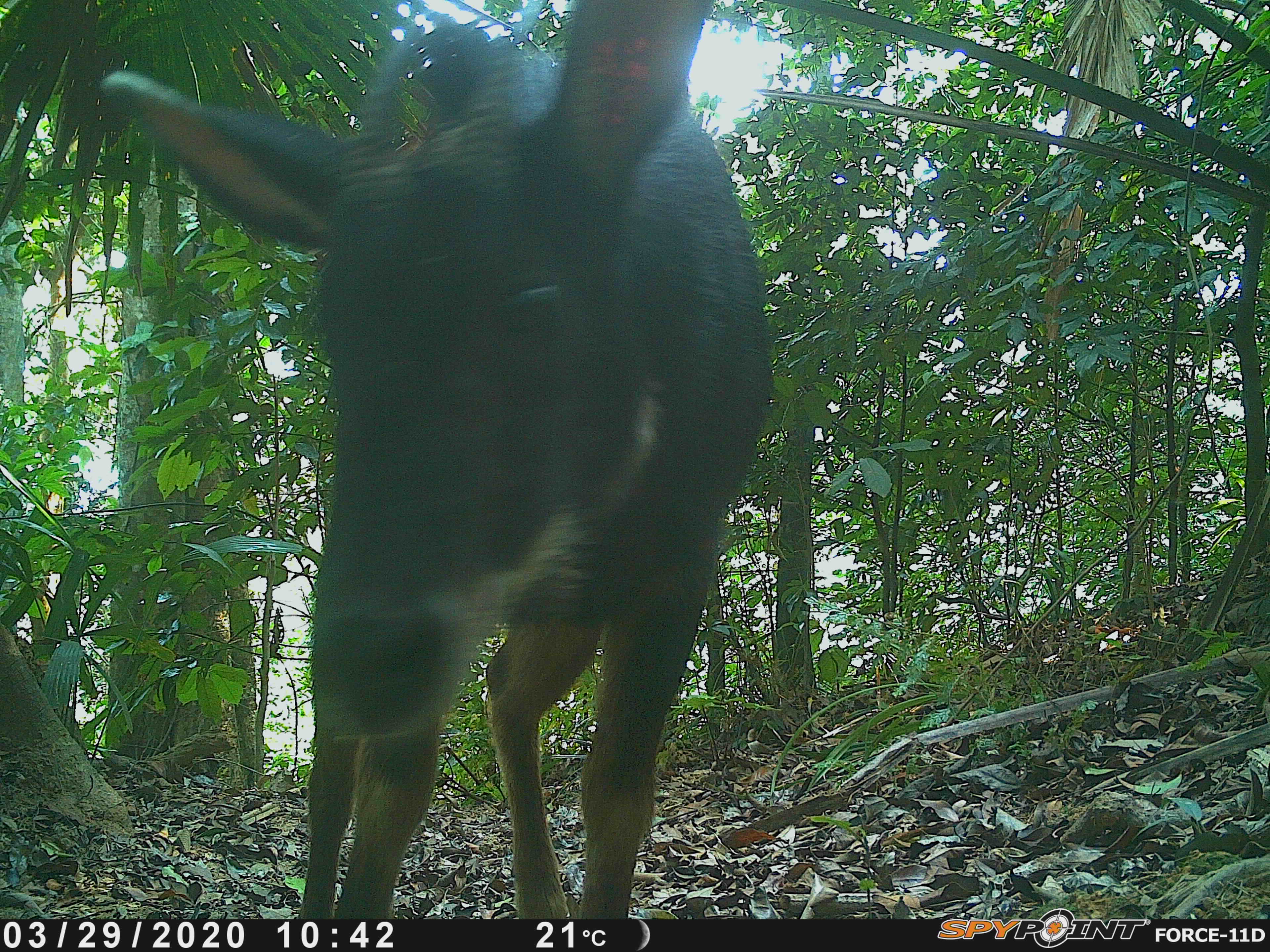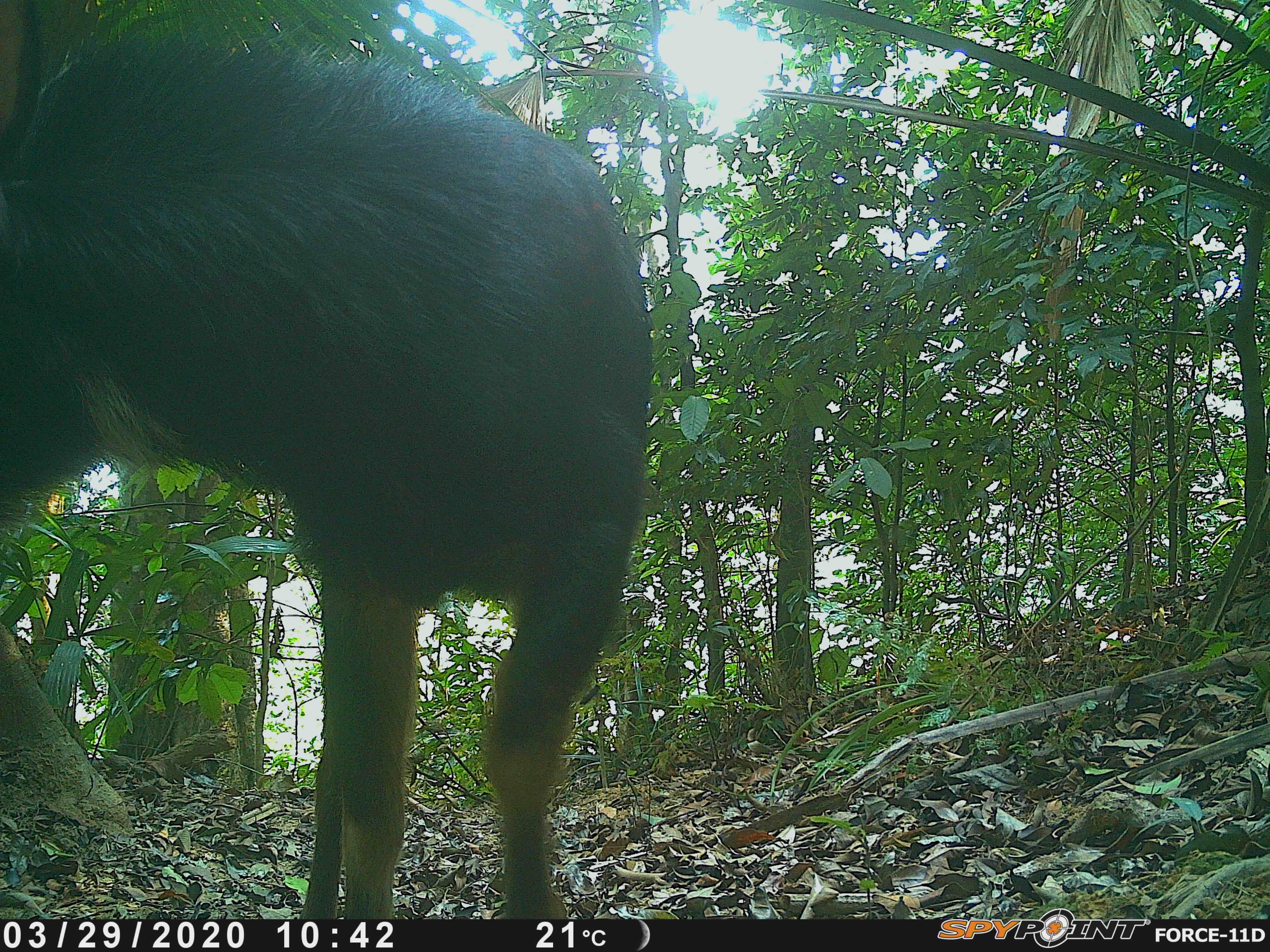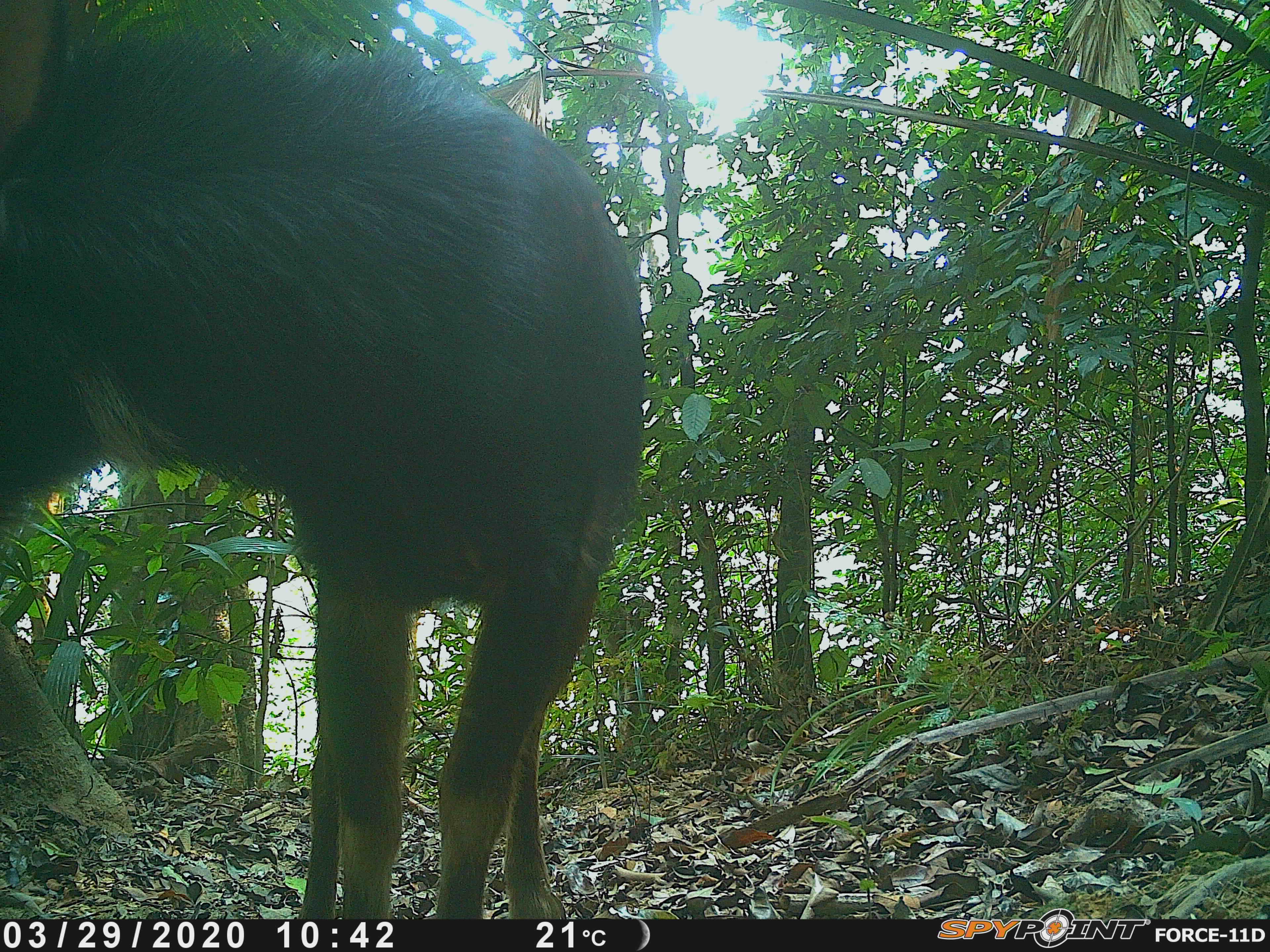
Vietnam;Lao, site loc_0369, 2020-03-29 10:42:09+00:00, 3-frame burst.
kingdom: Animalia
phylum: Chordata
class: Mammalia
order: Artiodactyla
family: Bovidae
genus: Capricornis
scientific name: Capricornis sumatraensis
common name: chinese serow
Chinese serow (Capricornis sumatraensis). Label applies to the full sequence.